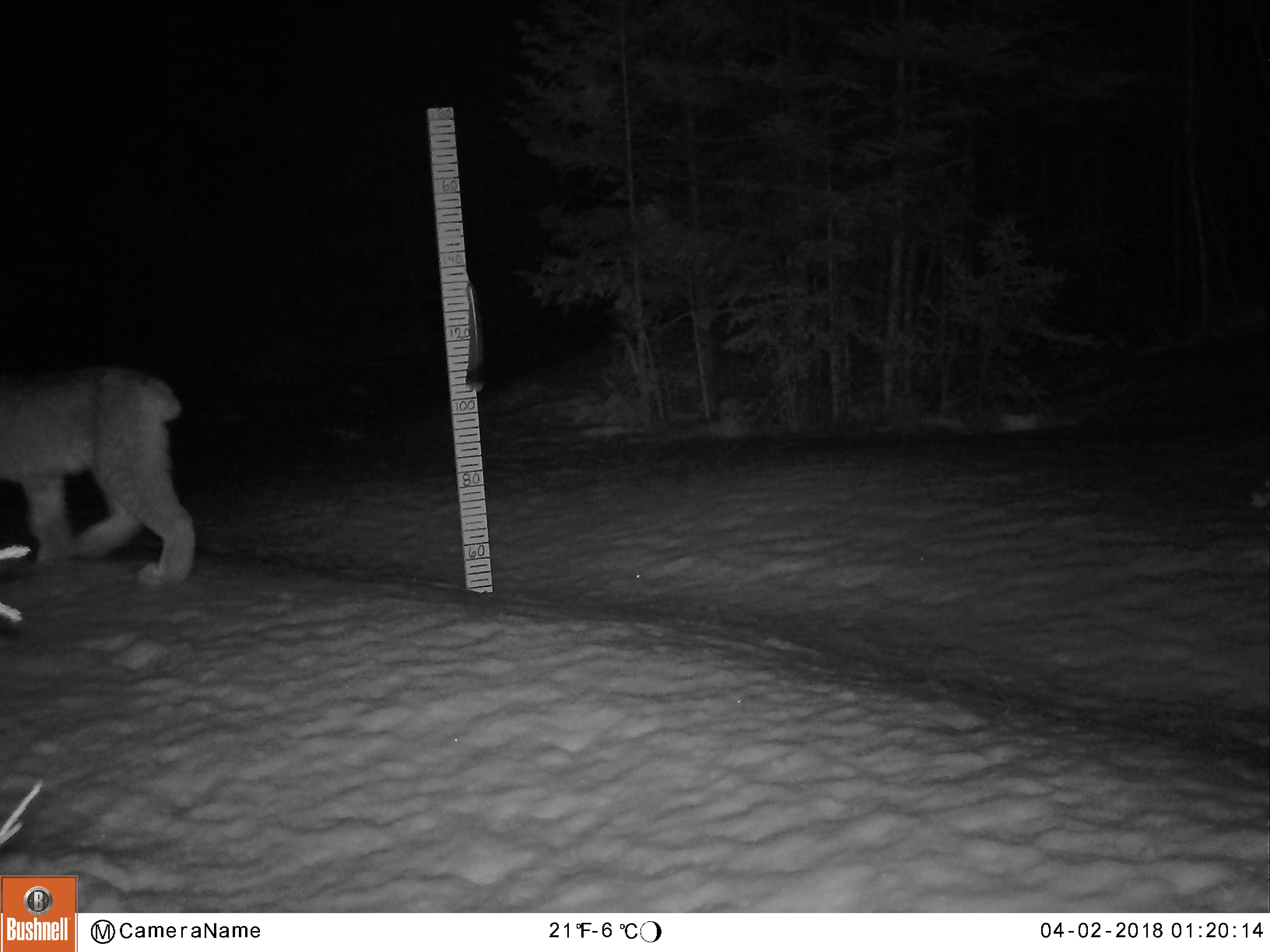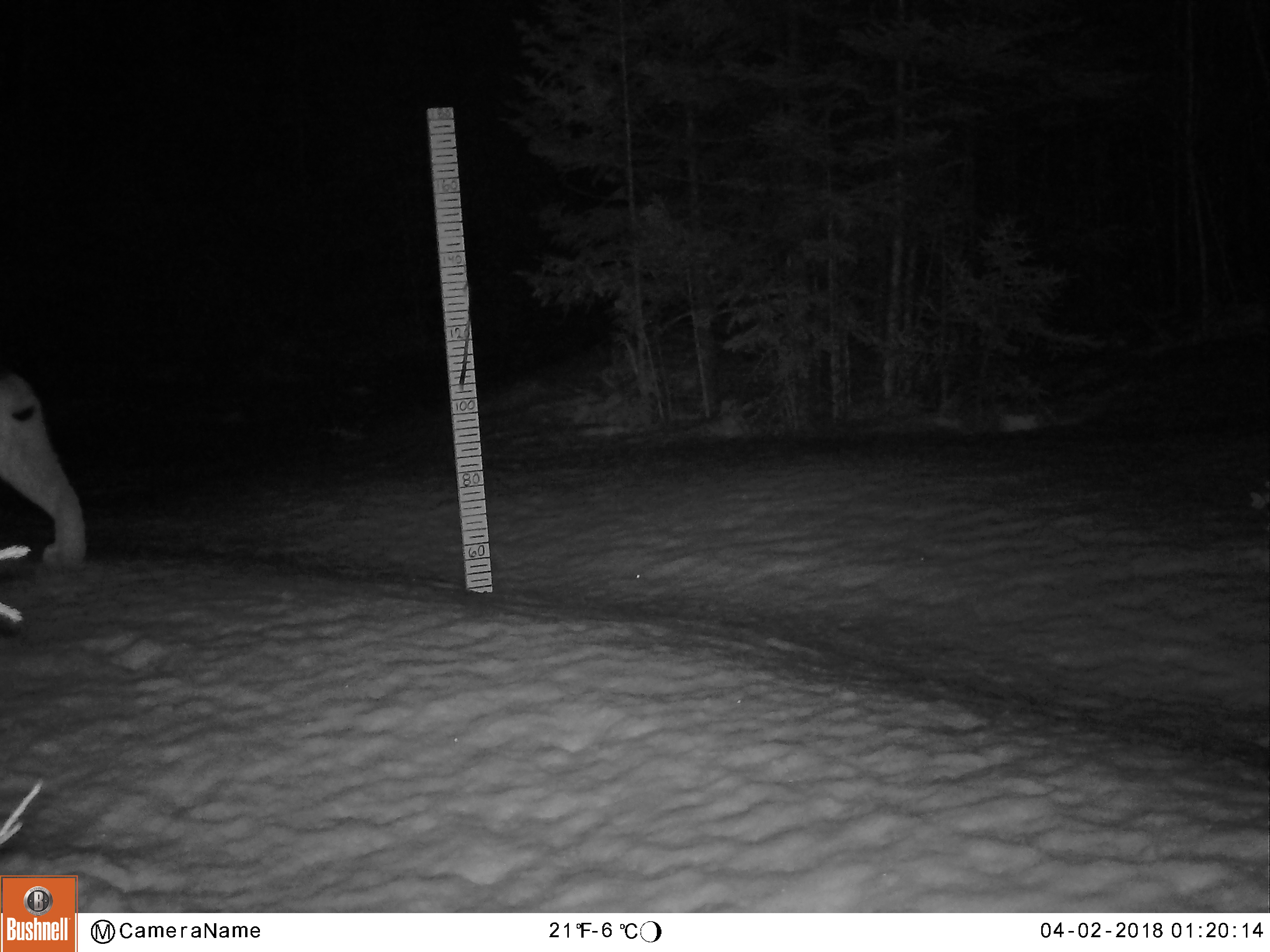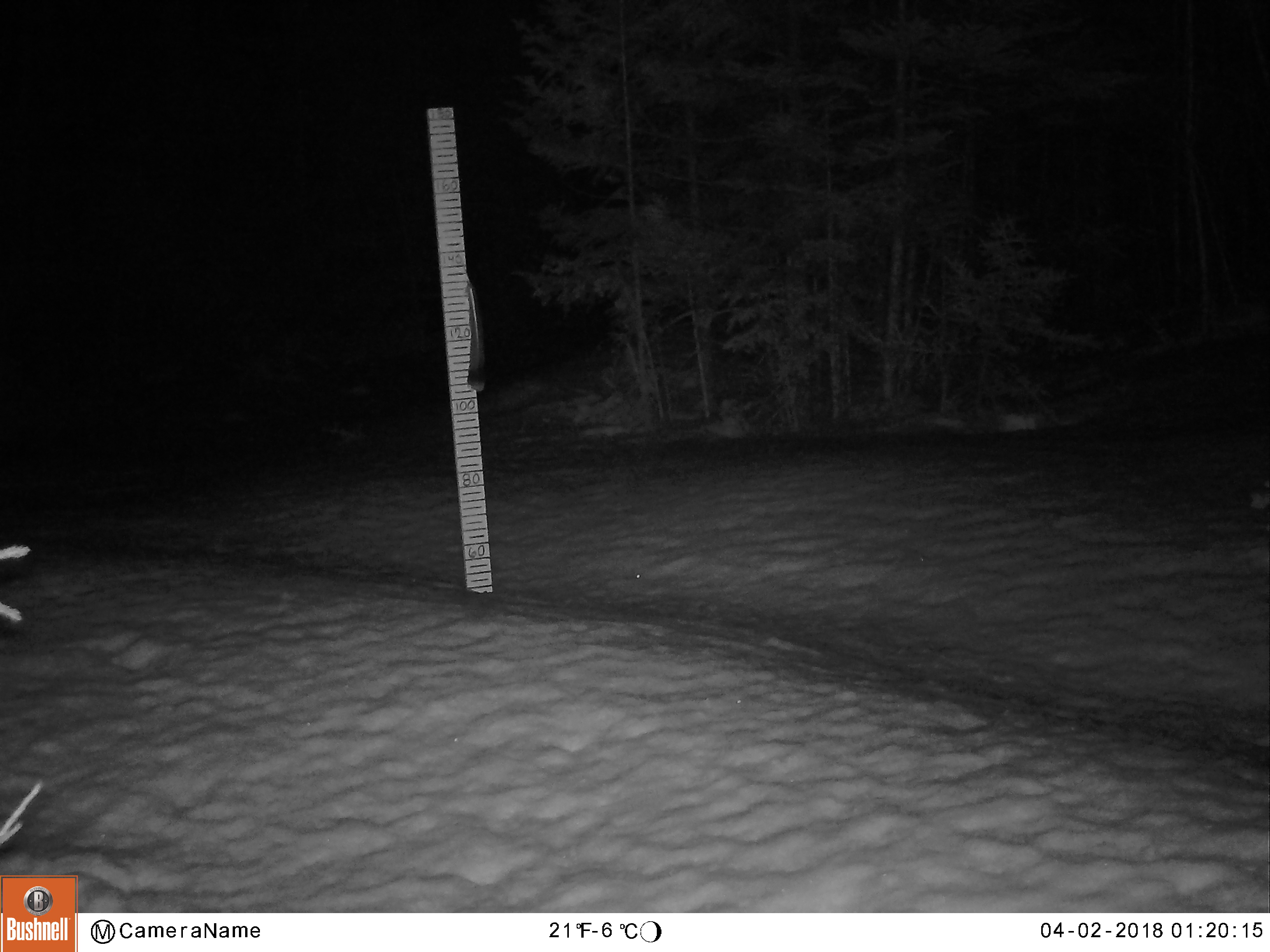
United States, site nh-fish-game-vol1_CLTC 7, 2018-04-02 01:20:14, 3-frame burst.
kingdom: Animalia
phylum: Chordata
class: Mammalia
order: Carnivora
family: Felidae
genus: Lynx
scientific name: Lynx canadensis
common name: canada lynx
Canada lynx (Lynx canadensis).